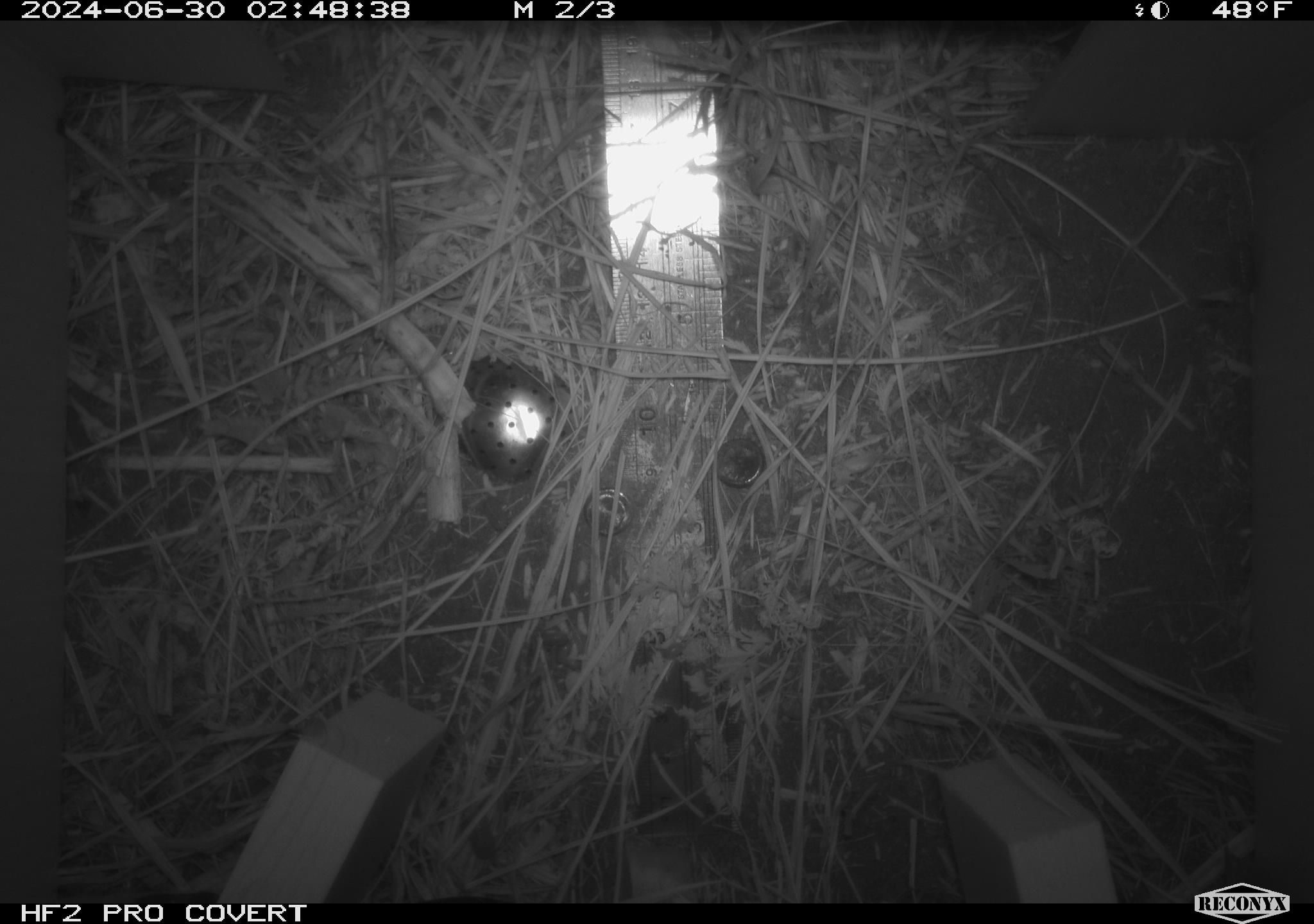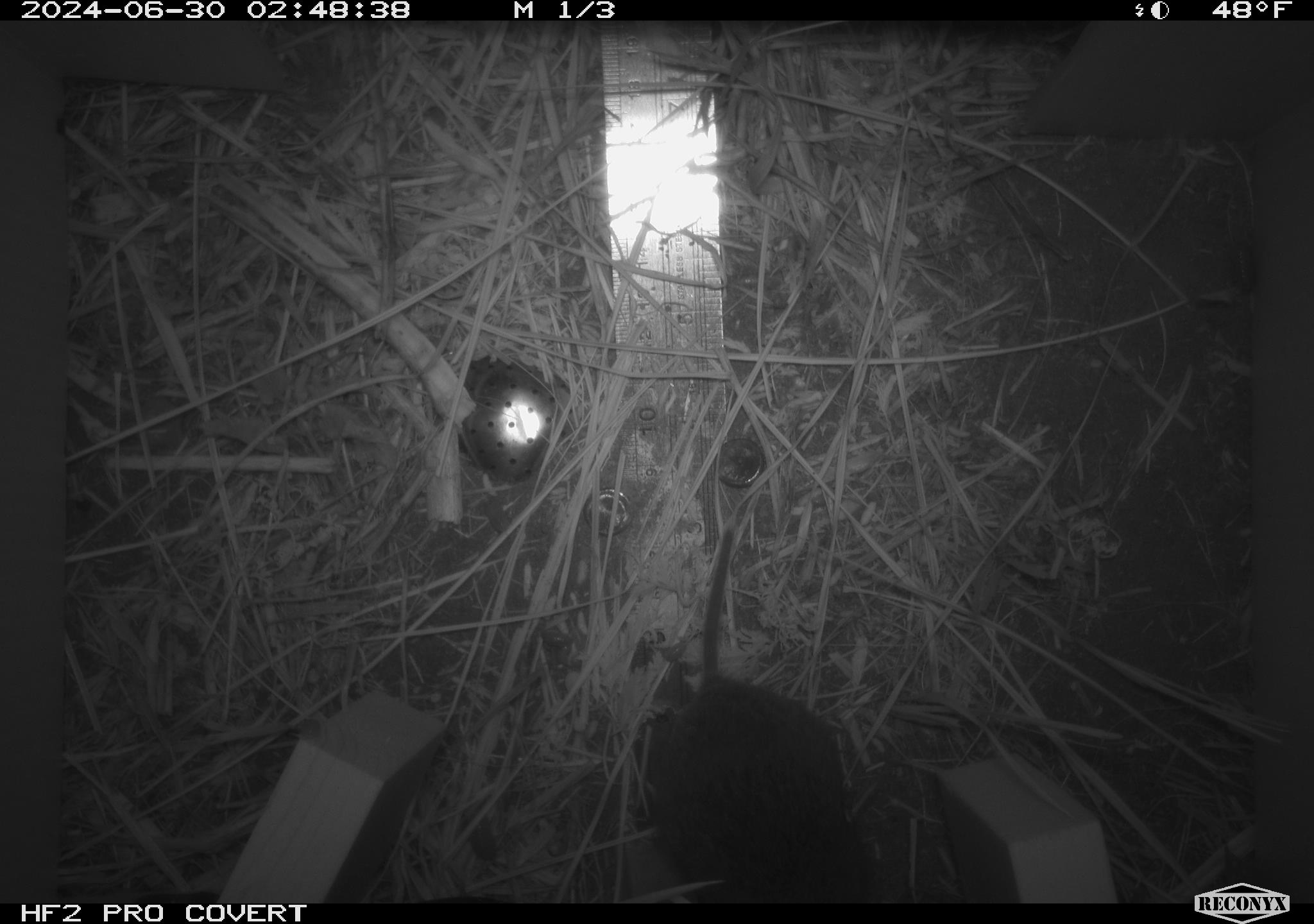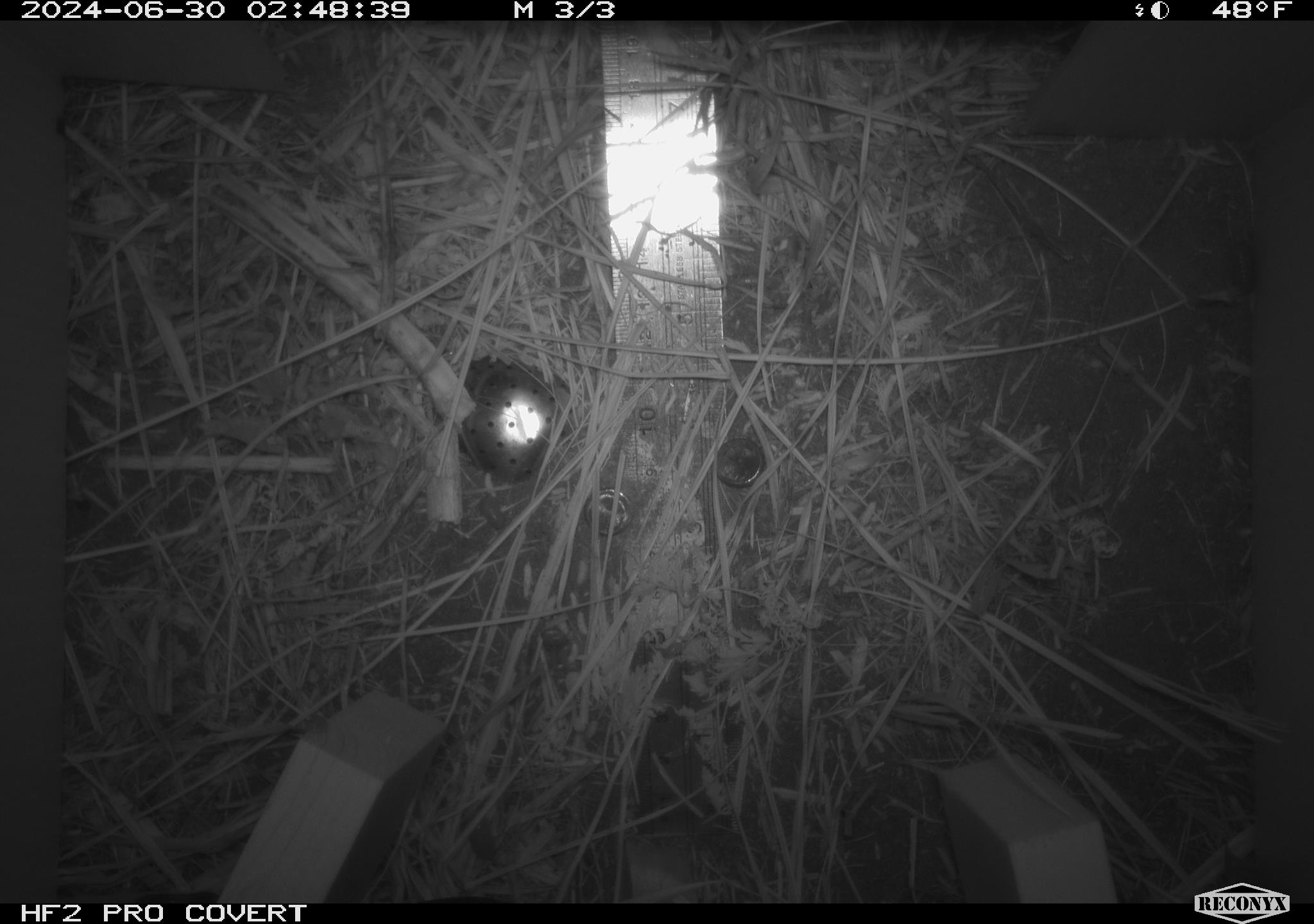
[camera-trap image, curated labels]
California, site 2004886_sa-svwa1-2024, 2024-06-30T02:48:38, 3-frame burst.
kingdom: Animalia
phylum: Chordata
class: Mammalia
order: Rodentia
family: Cricetidae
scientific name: Arvicolinae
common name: voles, lemmings, and muskrats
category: arvicolinae subfamily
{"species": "arvicolinae subfamily (voles, lemmings, and muskrats) (Arvicolinae)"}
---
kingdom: Animalia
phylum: Arthropoda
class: Malacostraca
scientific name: Malacostraca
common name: amphipods, crabs, isopods, krill, lobsters and shrimps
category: malacostracan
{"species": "malacostracan (amphipods, crabs, isopods, krill, lobsters and shrimps) (Malacostraca)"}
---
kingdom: Animalia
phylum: Arthropoda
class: Insecta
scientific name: Insecta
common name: insect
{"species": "insect (Insecta)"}